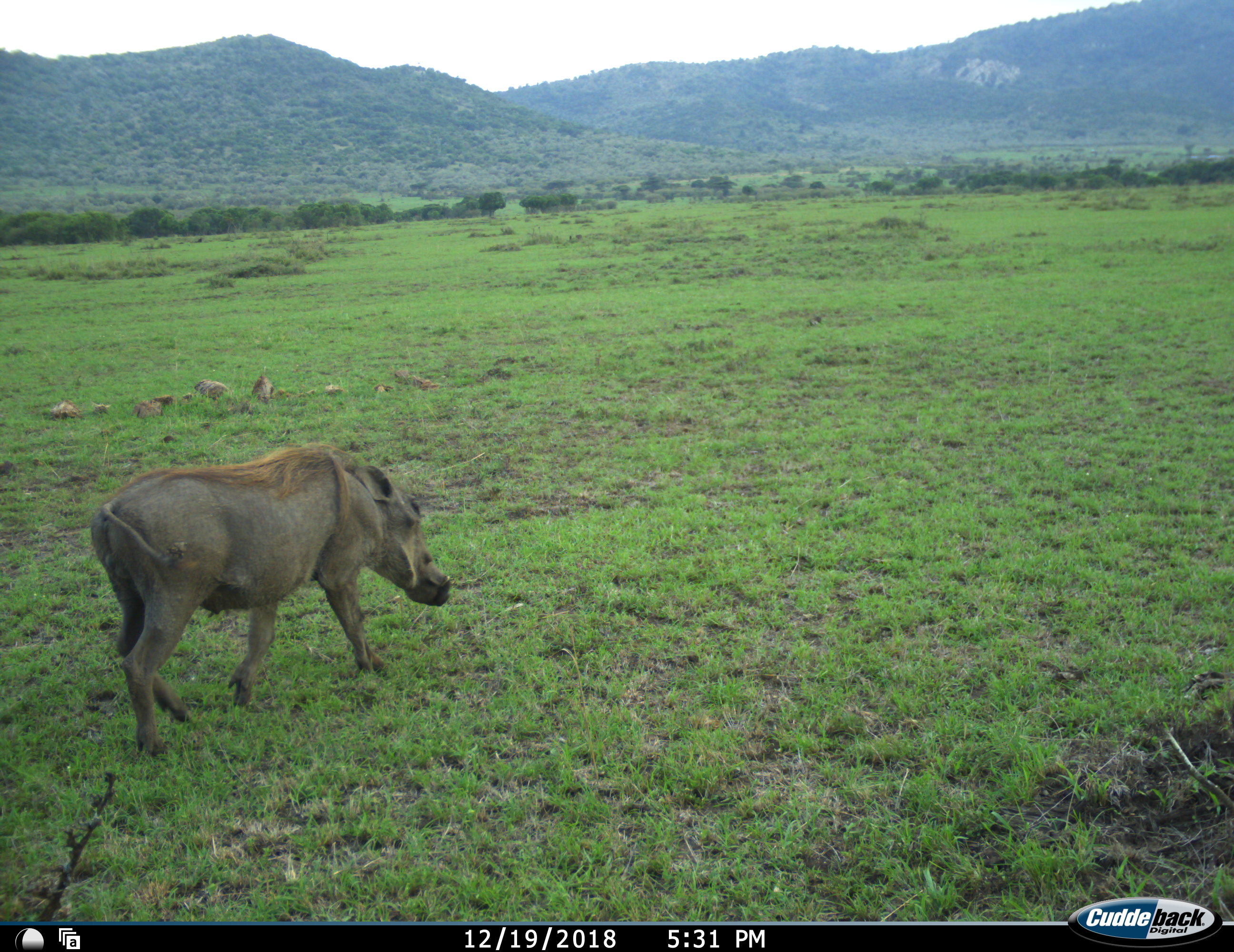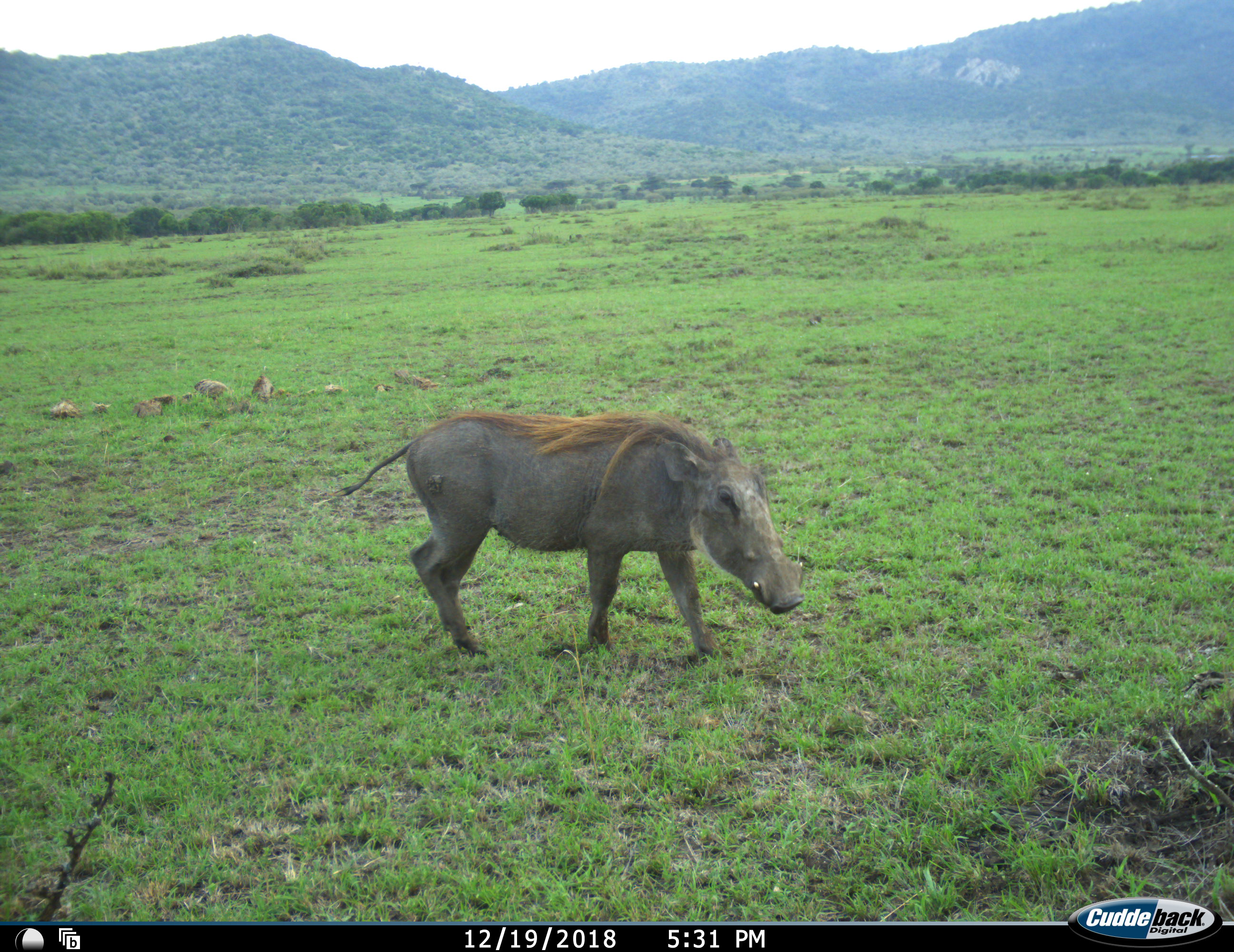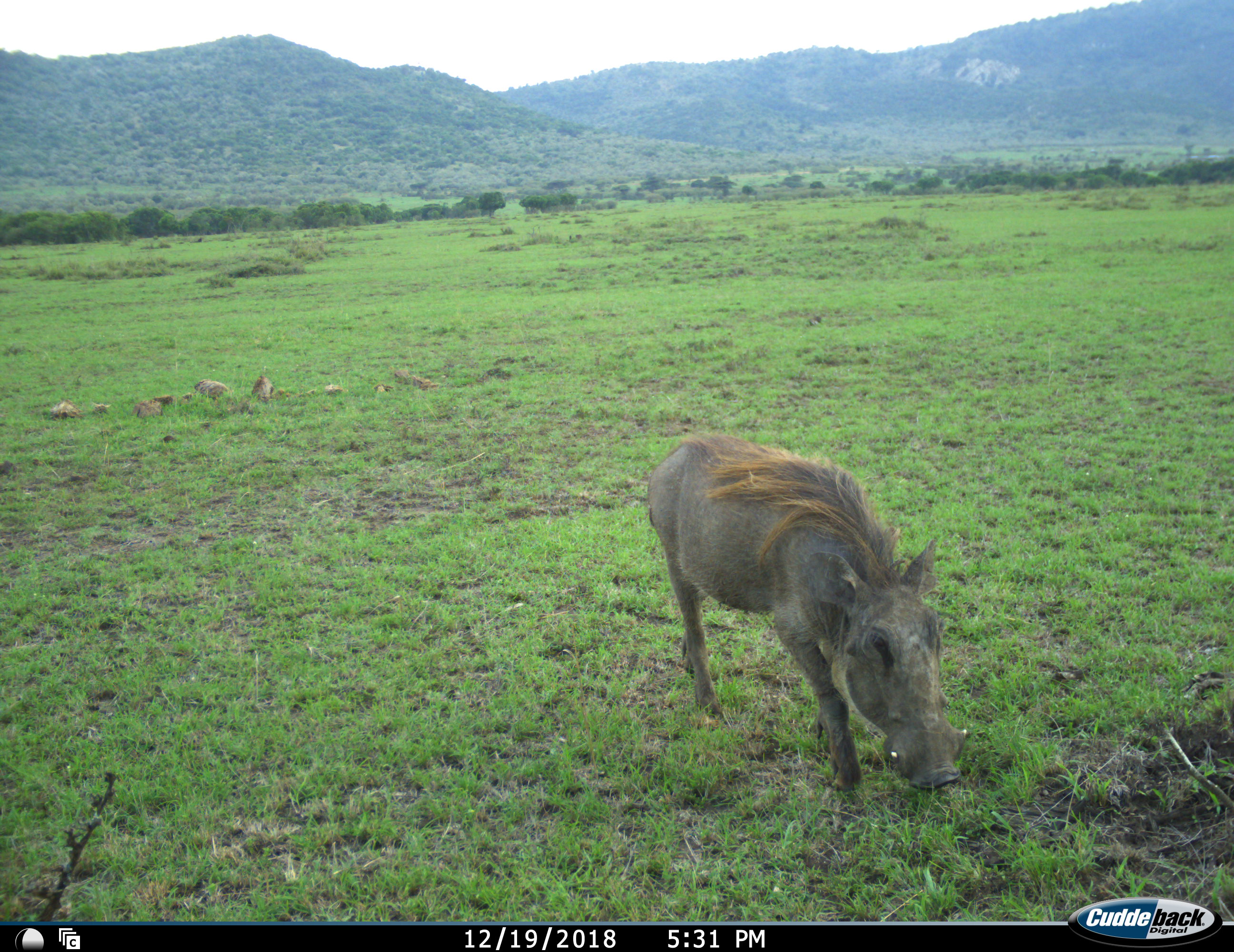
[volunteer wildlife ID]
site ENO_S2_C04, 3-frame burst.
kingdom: Animalia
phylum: Chordata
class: Mammalia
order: Artiodactyla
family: Suidae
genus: Phacochoerus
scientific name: Phacochoerus africanus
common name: warthog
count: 1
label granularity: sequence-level